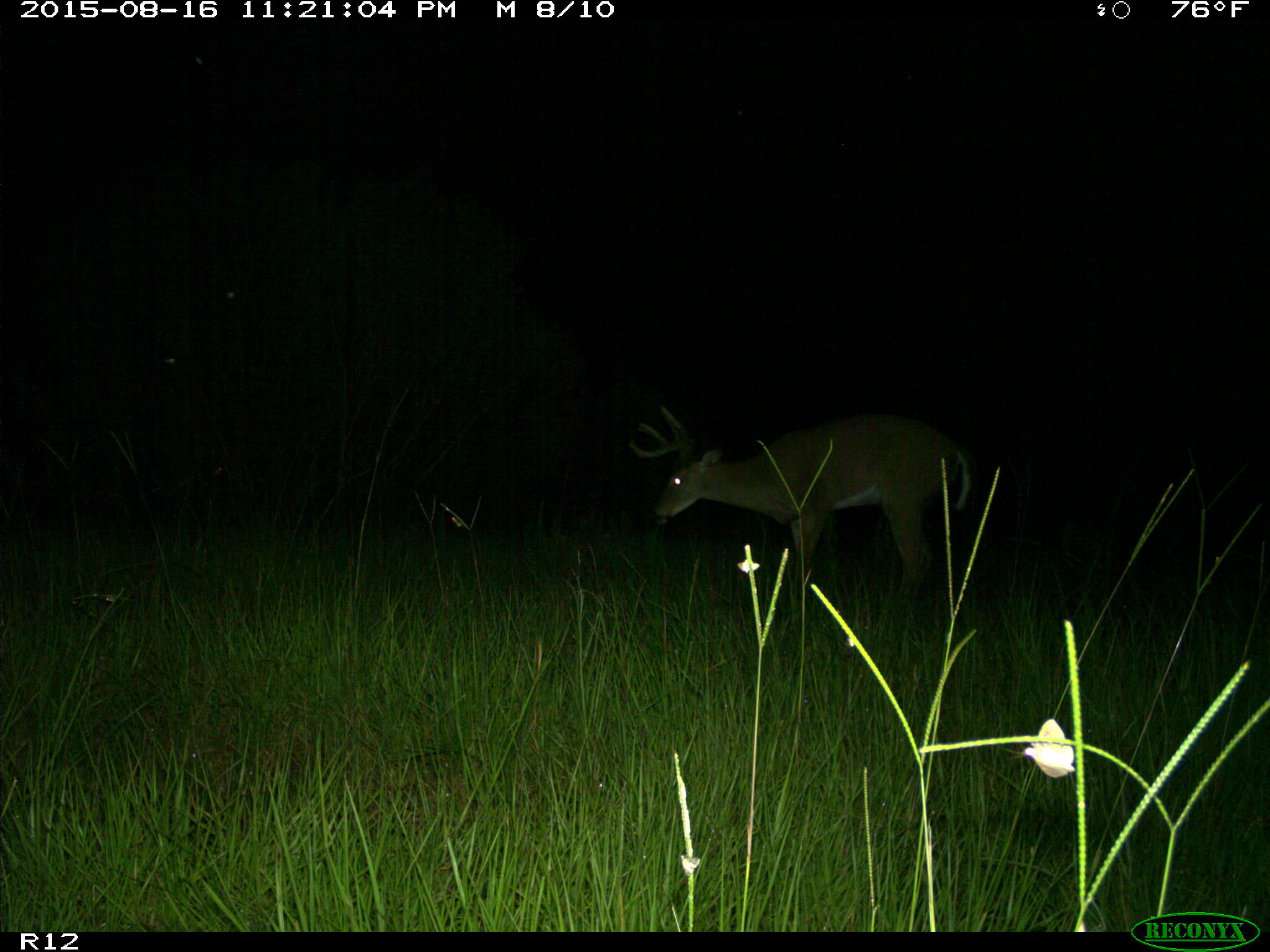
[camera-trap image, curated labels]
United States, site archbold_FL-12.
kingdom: Animalia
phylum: Chordata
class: Mammalia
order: Artiodactyla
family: Cervidae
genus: Odocoileus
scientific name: Odocoileus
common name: deer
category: unidentified deer